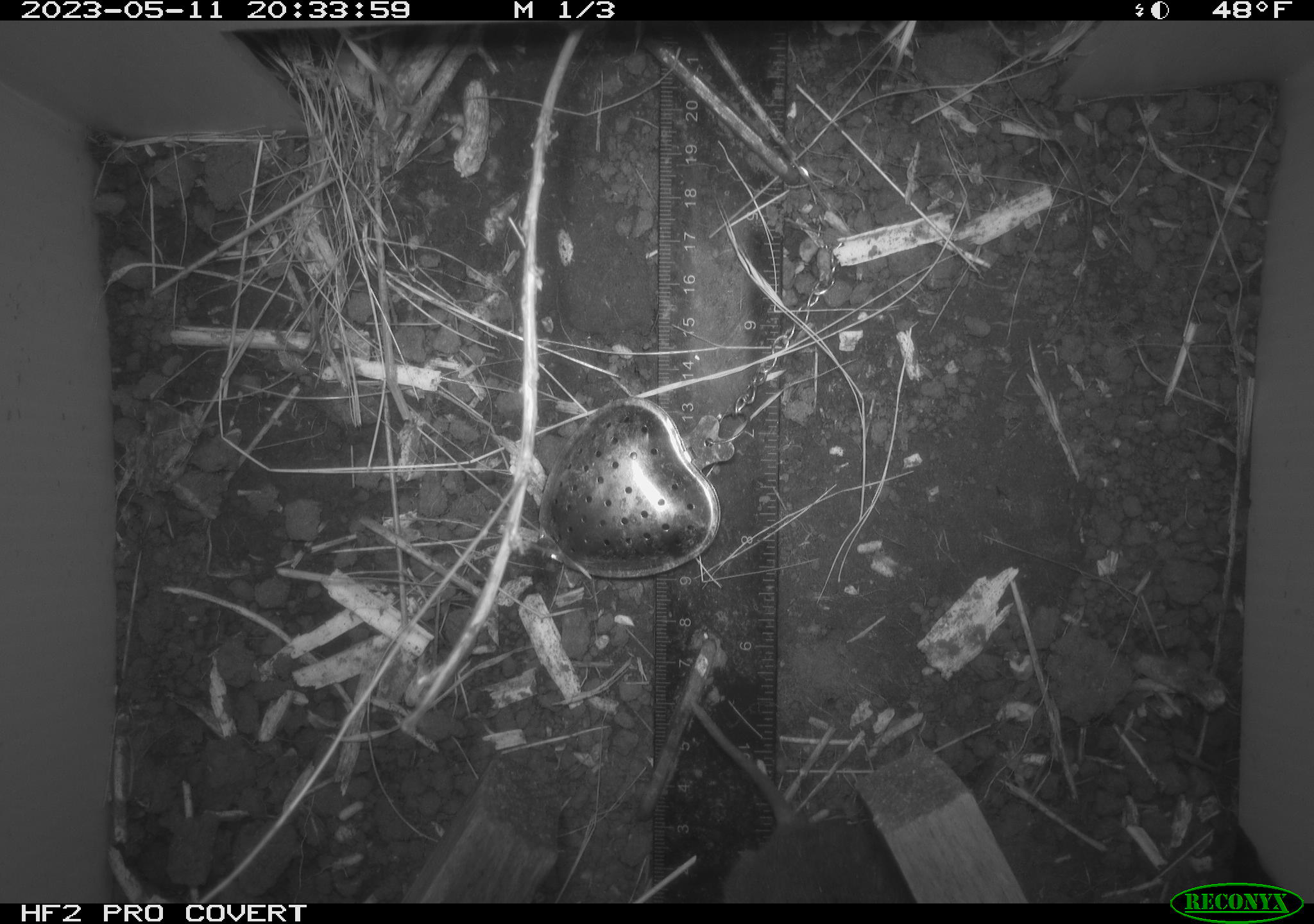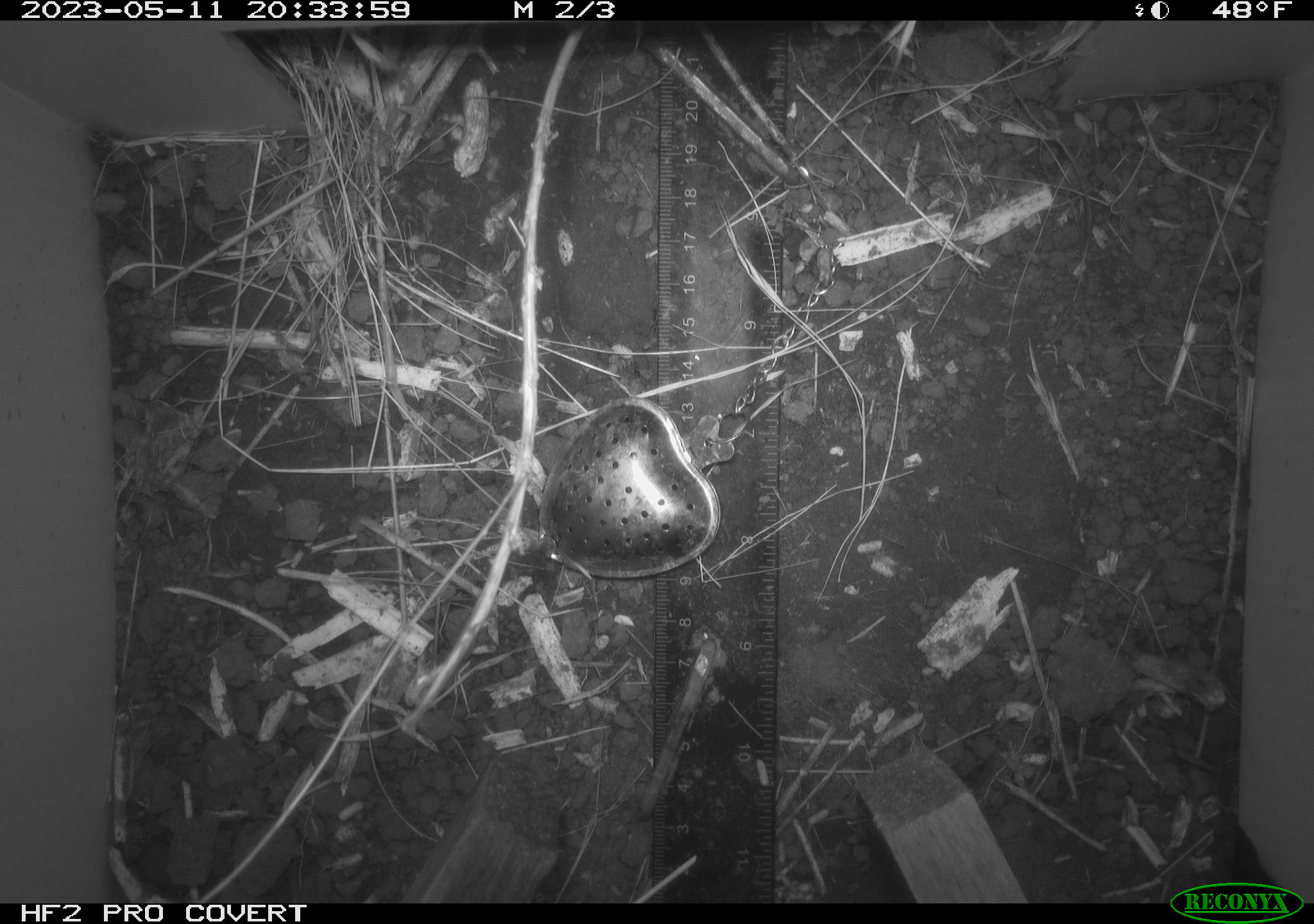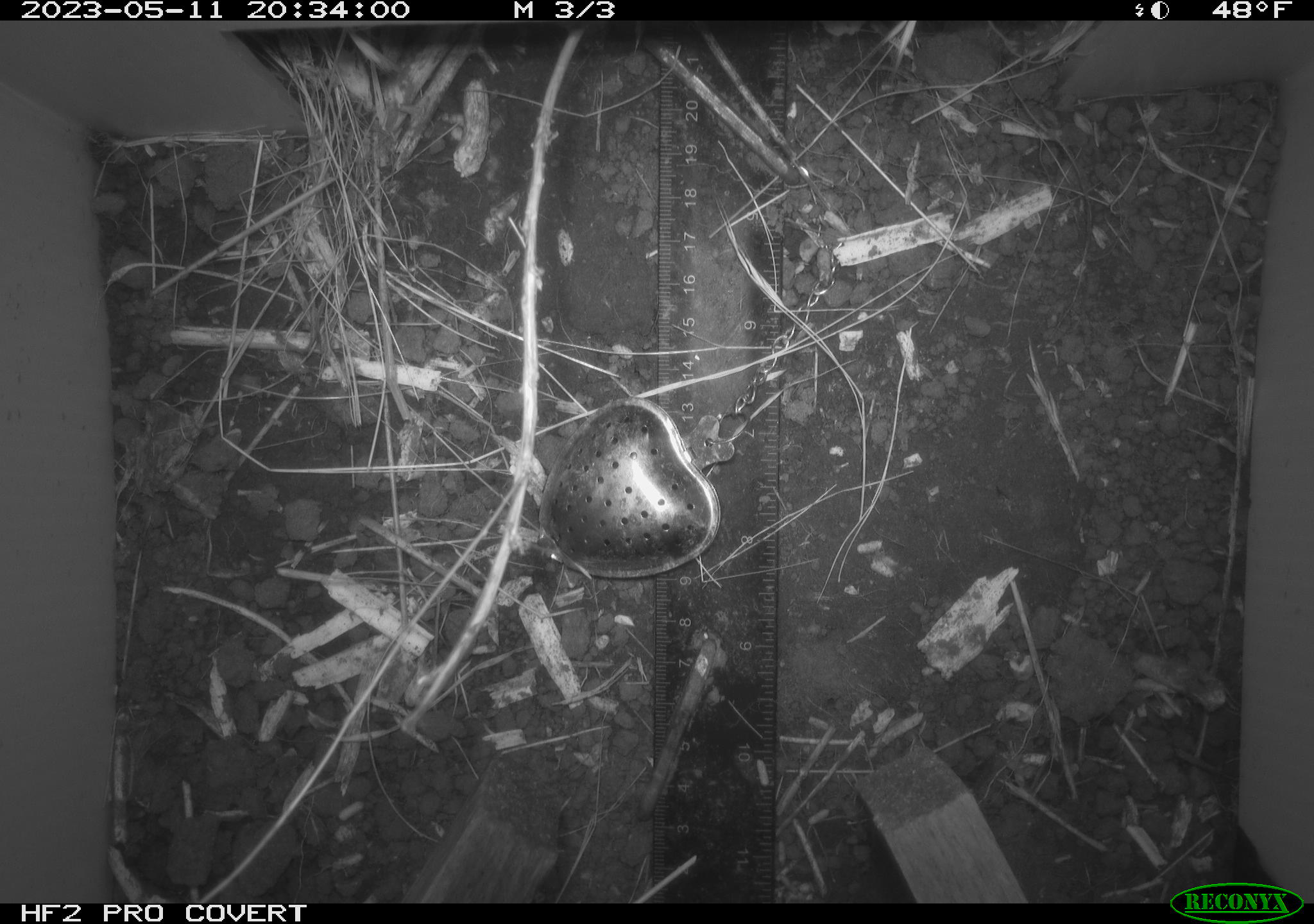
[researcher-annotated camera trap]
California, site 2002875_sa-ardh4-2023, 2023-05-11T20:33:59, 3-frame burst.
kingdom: Animalia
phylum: Chordata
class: Mammalia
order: Rodentia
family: Cricetidae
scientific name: Arvicolinae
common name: voles, lemmings, and muskrats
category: arvicolinae subfamily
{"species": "arvicolinae subfamily (voles, lemmings, and muskrats) (Arvicolinae)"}